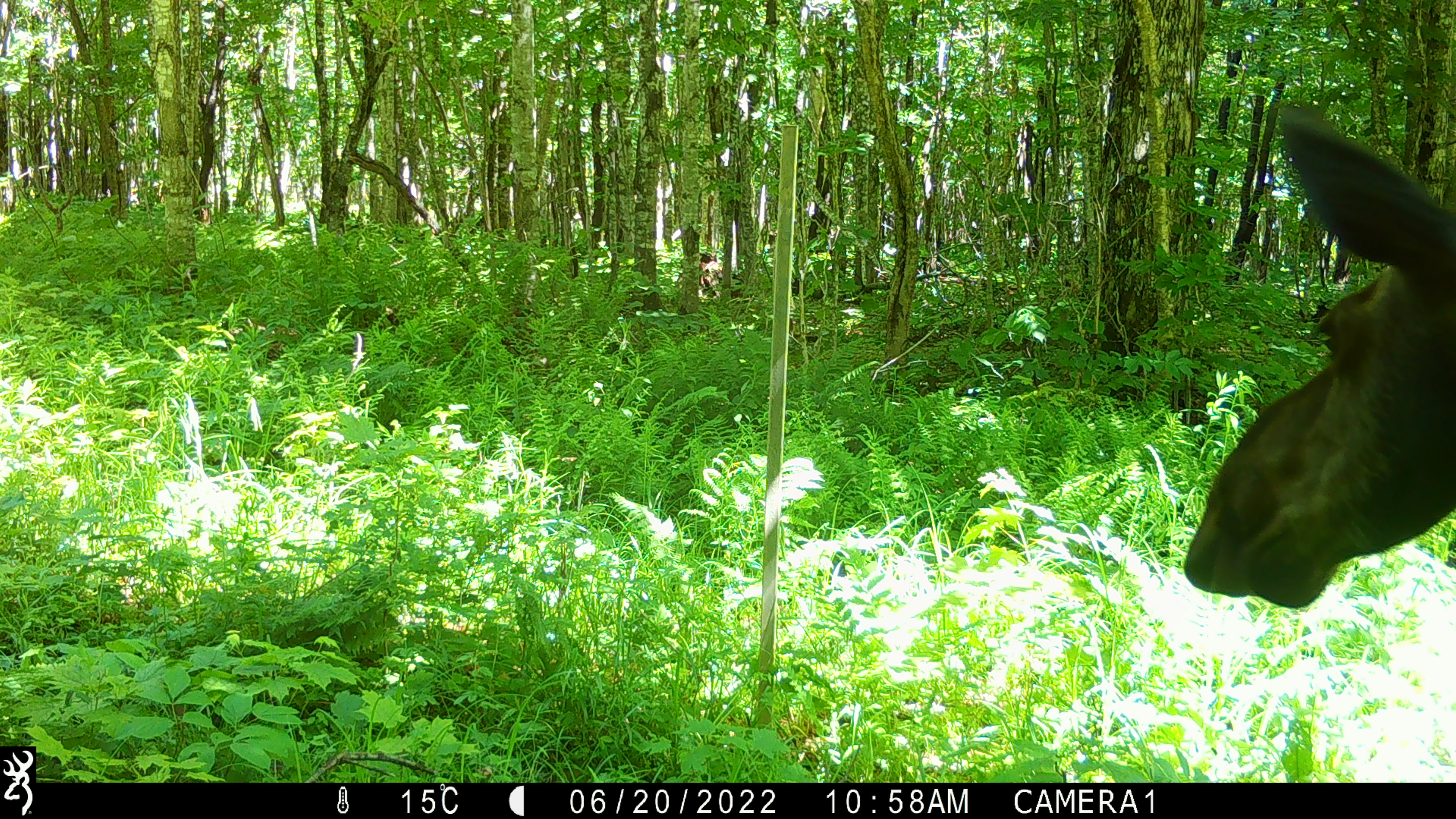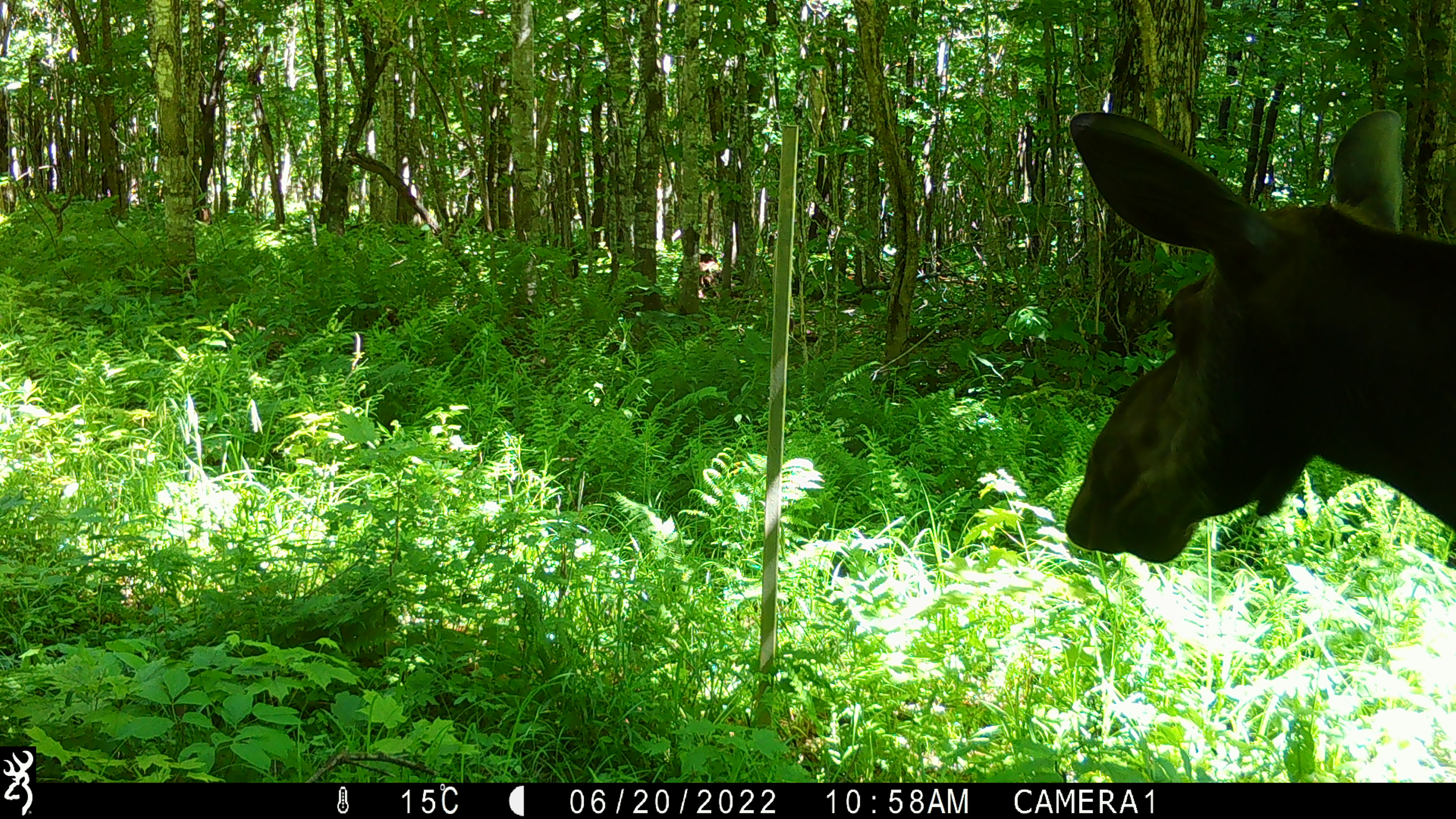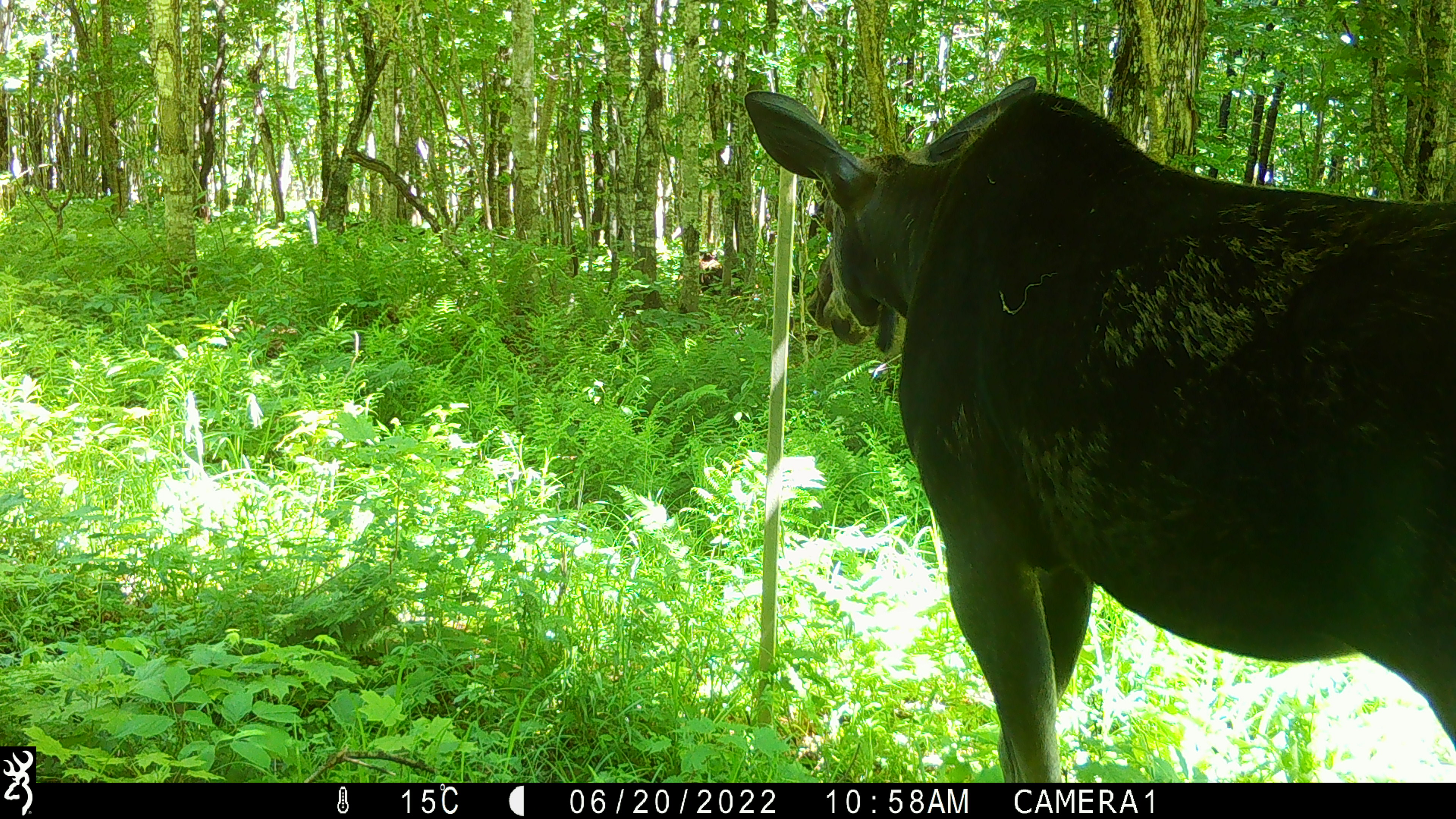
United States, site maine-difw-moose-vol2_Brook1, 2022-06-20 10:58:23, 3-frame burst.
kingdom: Animalia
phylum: Chordata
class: Mammalia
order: Artiodactyla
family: Cervidae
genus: Alces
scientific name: Alces alces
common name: moose